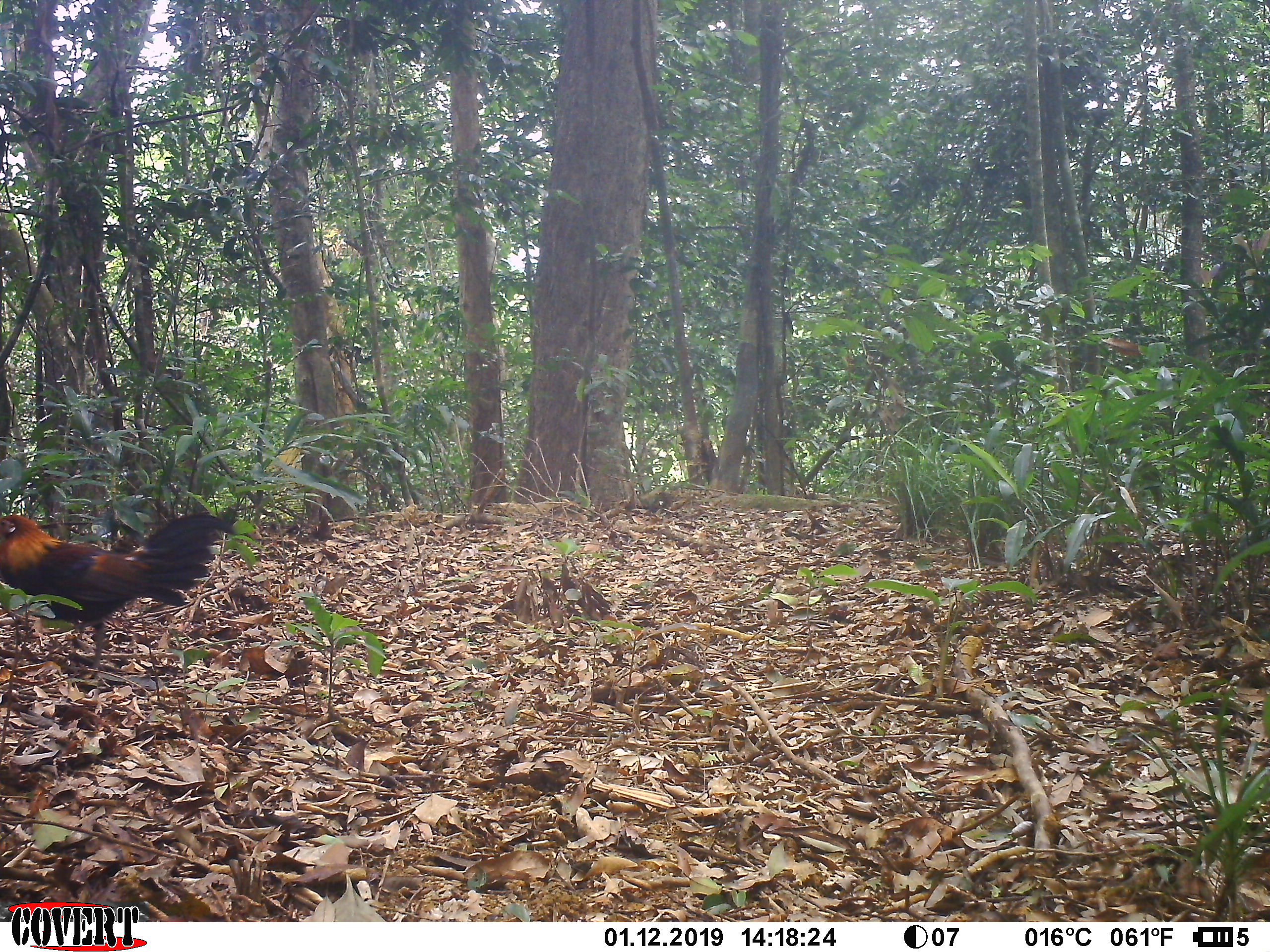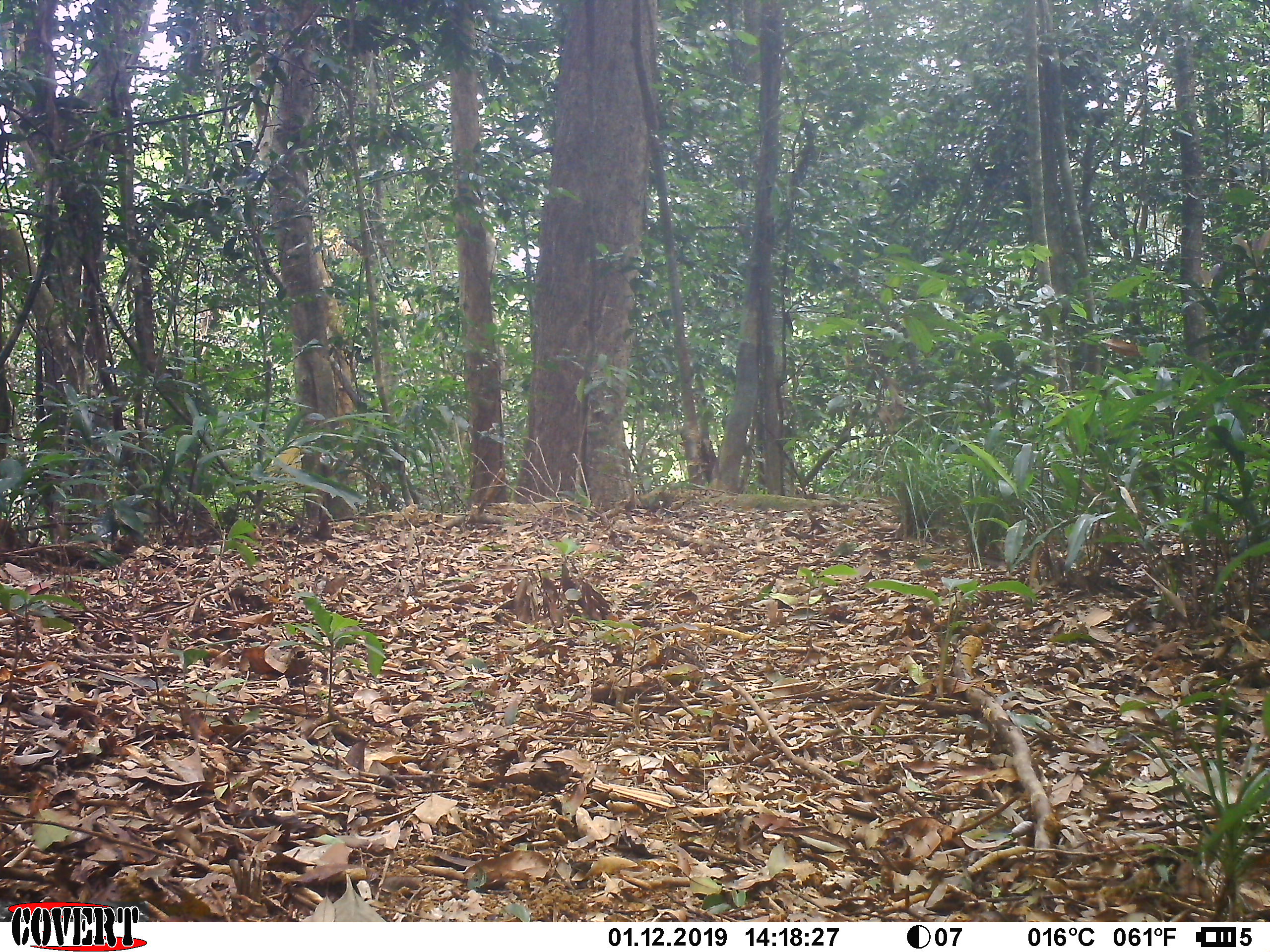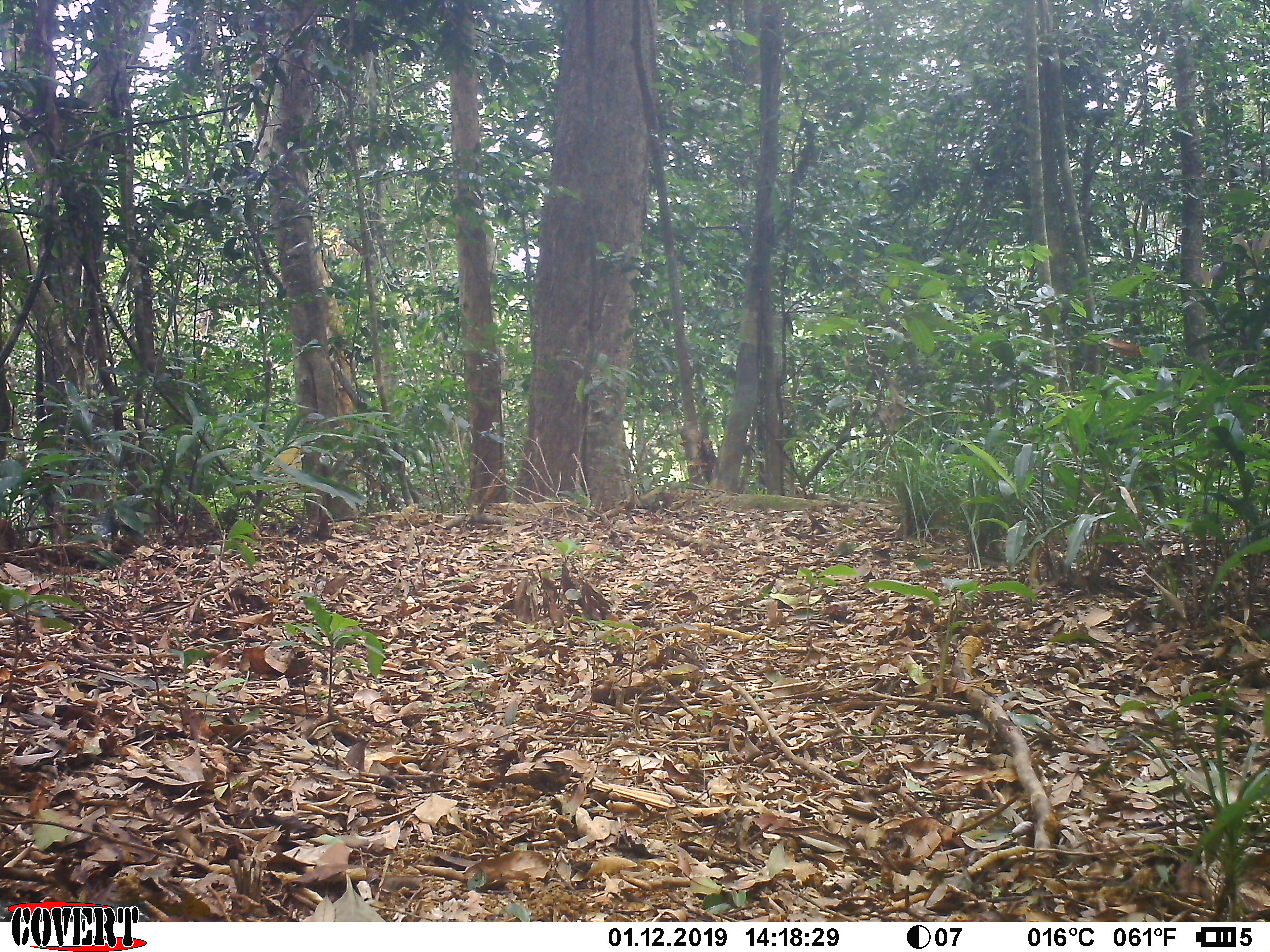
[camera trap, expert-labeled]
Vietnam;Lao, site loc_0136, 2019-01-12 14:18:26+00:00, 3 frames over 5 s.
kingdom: Animalia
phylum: Chordata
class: Aves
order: Galliformes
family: Phasianidae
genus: Gallus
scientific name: Gallus gallus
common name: red junglefowl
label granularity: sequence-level